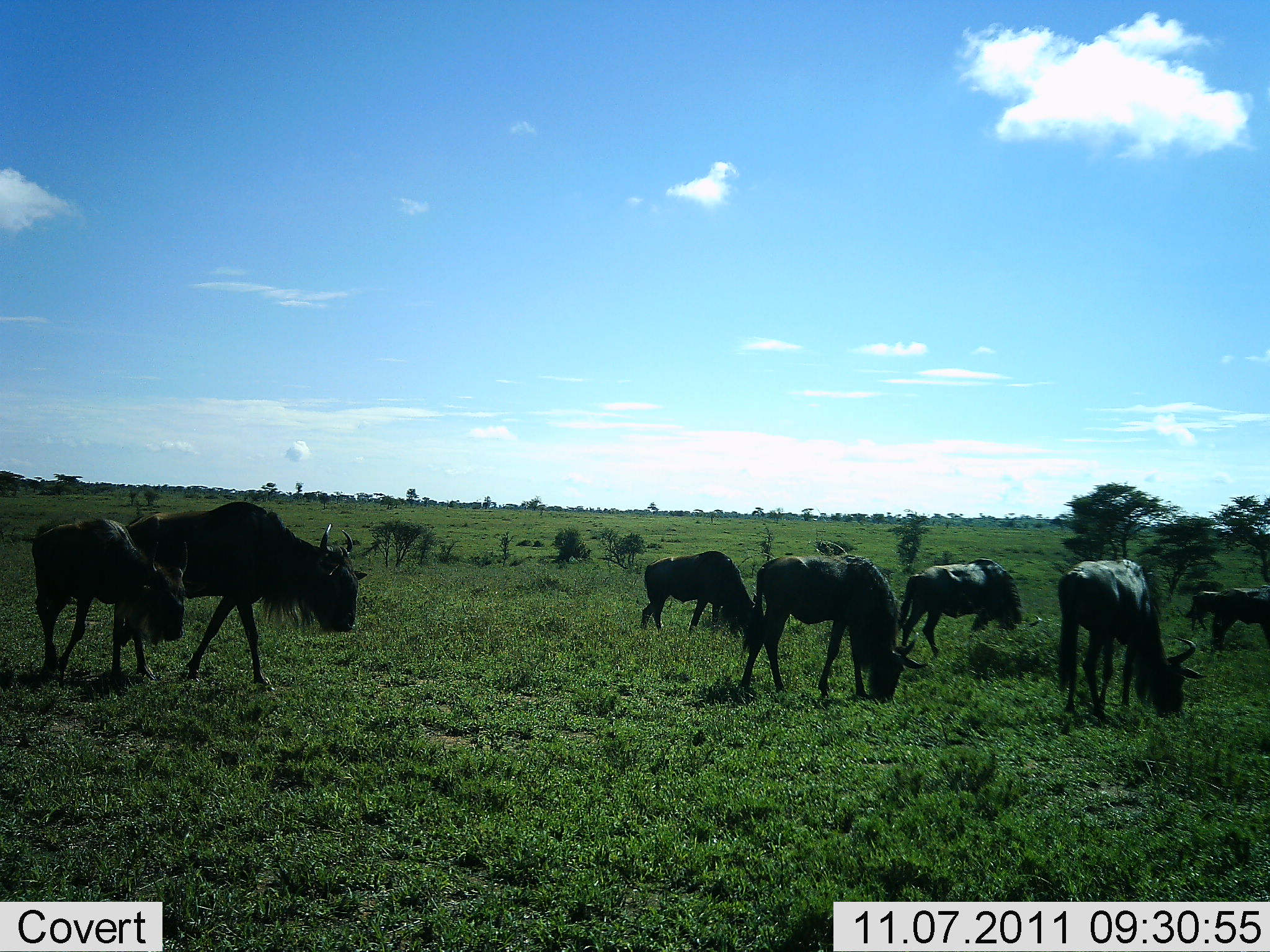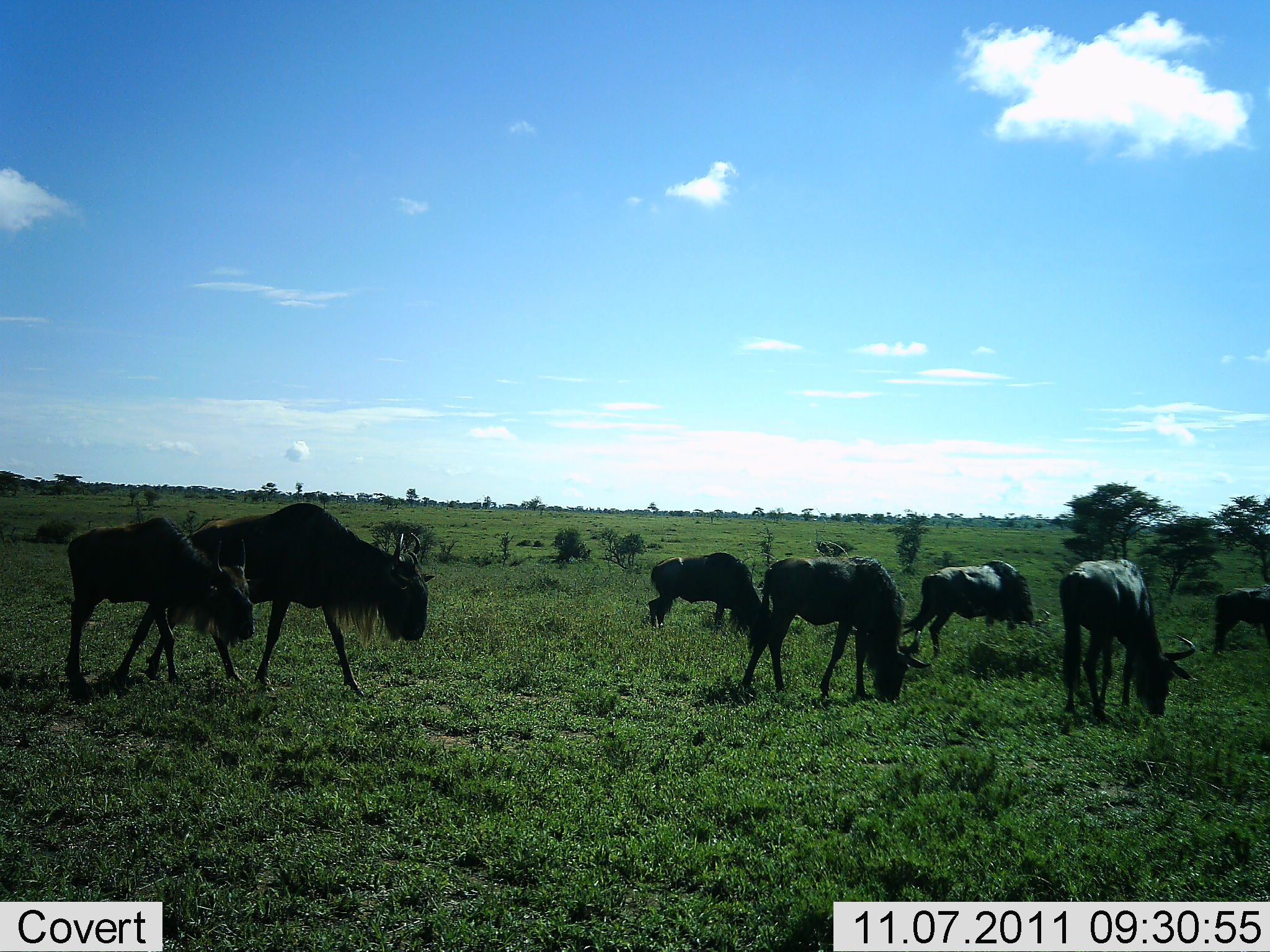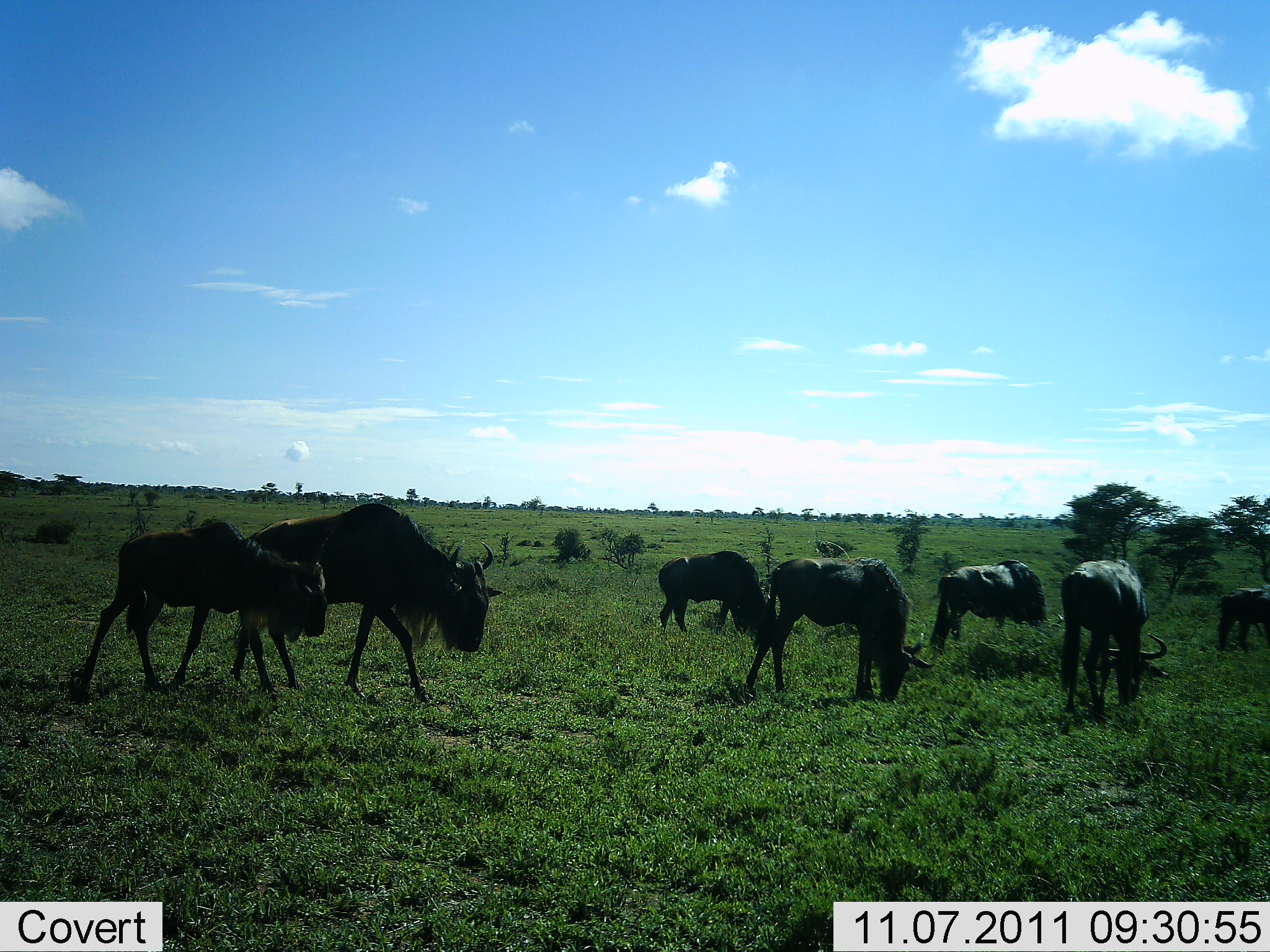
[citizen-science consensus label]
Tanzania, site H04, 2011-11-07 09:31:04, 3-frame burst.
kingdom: Animalia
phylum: Chordata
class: Mammalia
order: Artiodactyla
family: Bovidae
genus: Connochaetes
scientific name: Connochaetes taurinus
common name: blue wildebeest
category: wildebeest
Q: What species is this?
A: Wildebeest (blue wildebeest) (Connochaetes taurinus).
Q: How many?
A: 8.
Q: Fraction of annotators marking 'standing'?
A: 38%.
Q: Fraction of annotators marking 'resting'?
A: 0%.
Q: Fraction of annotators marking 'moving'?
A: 62%.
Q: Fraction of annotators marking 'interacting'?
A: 0%.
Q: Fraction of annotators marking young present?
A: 12%.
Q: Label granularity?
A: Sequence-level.